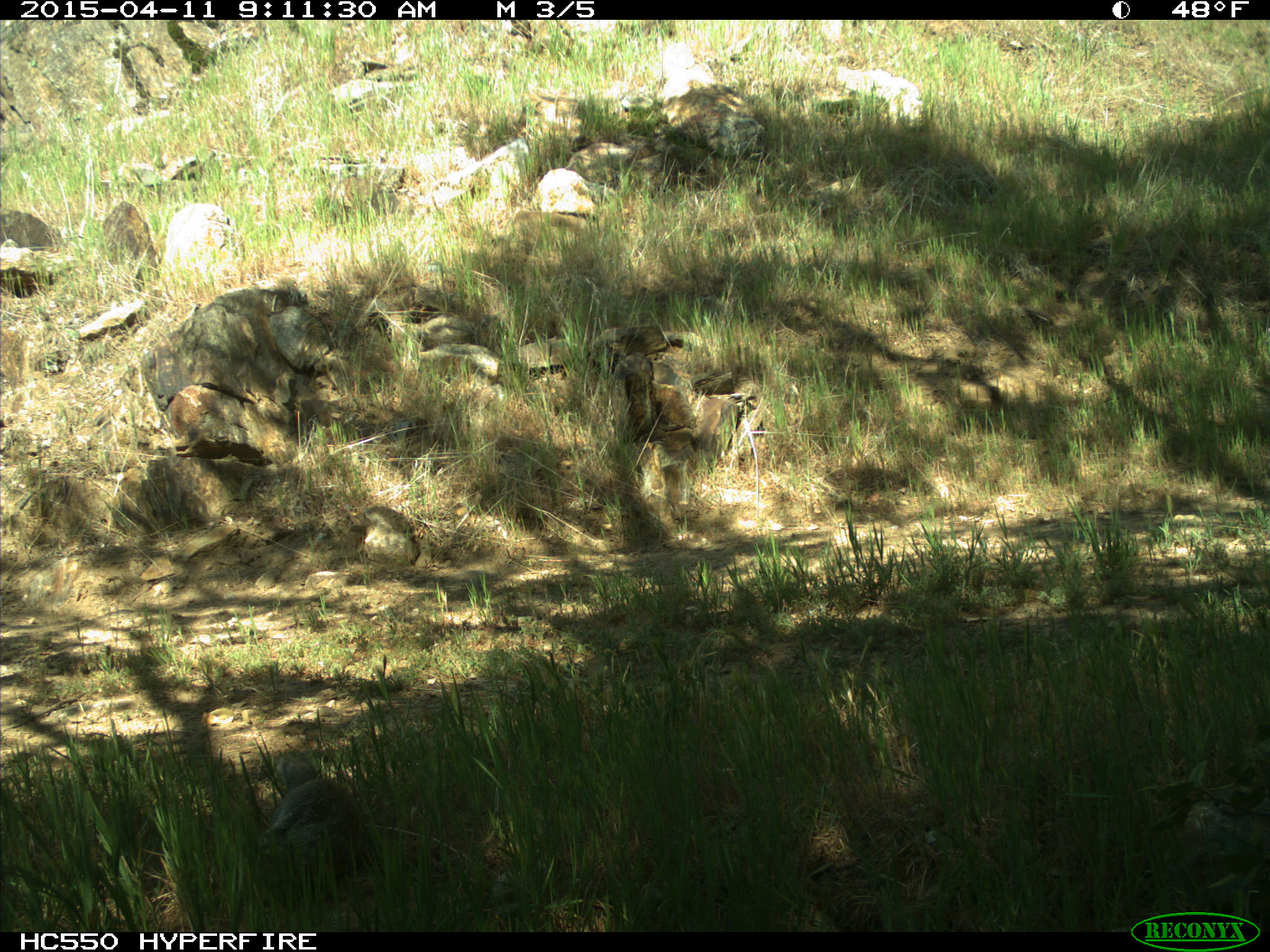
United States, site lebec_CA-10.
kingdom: Animalia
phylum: Chordata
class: Mammalia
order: Rodentia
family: Sciuridae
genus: Otospermophilus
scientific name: Otospermophilus beecheyi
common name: california ground squirrel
Otospermophilus beecheyi (california ground squirrel).